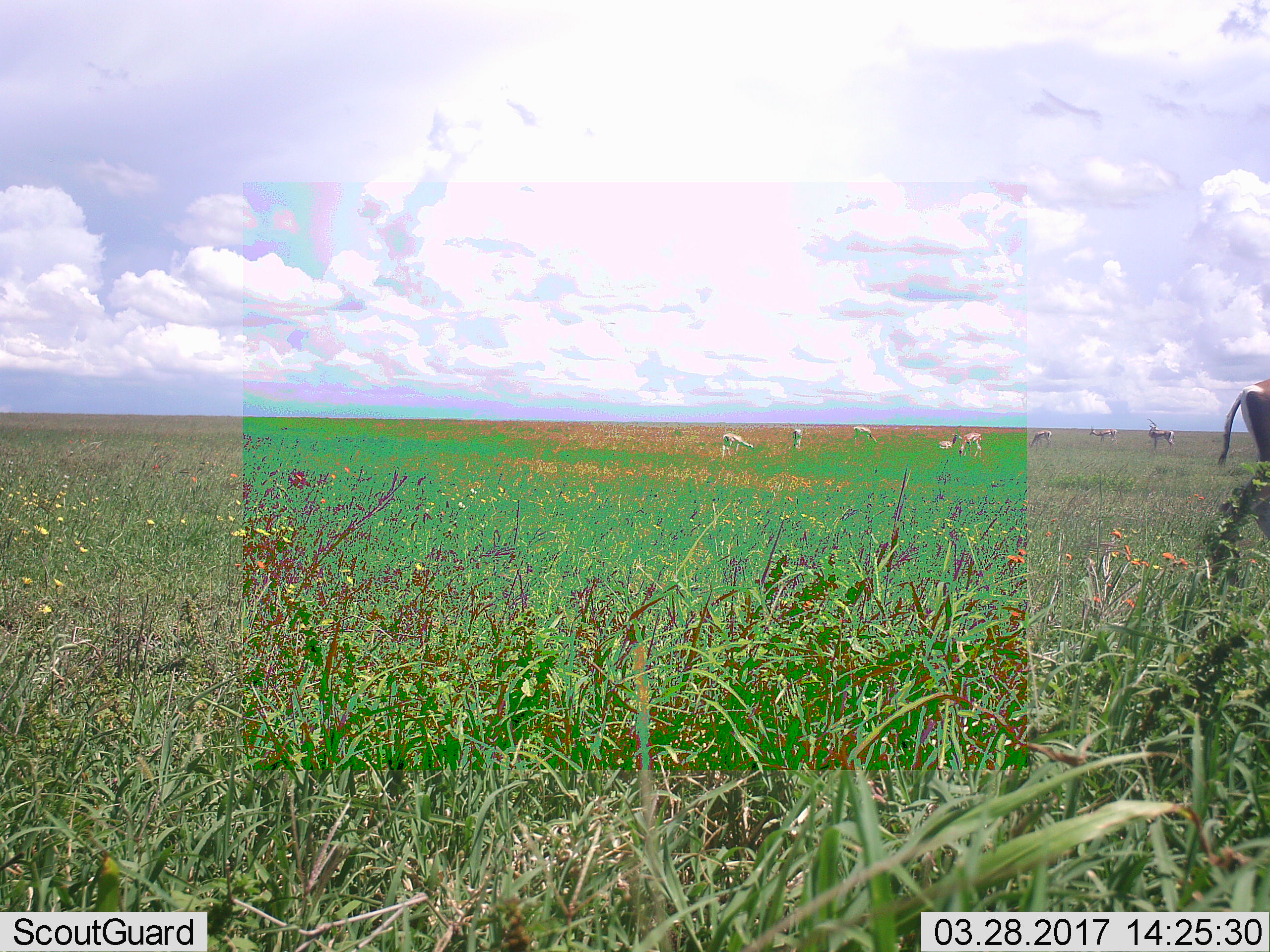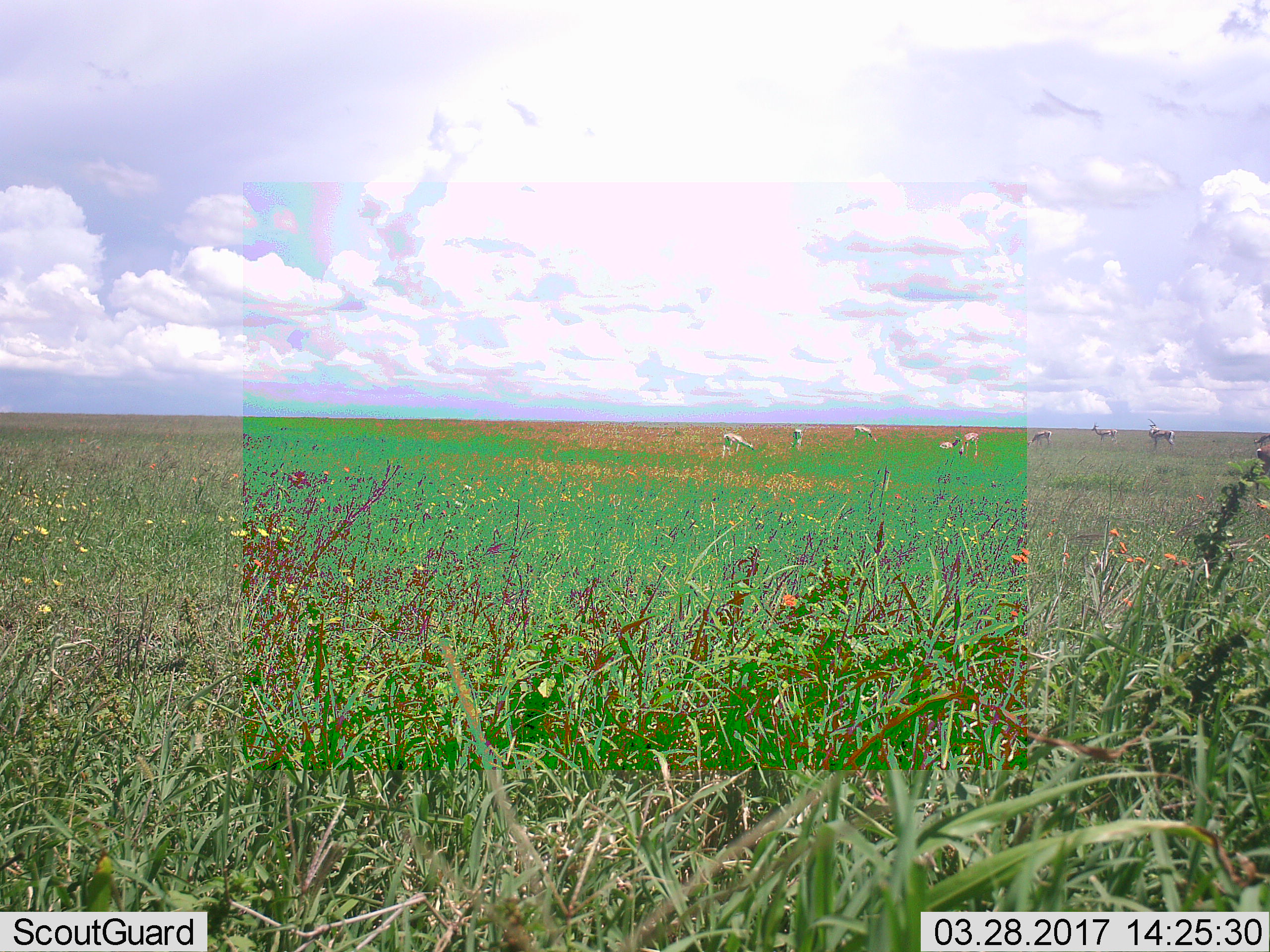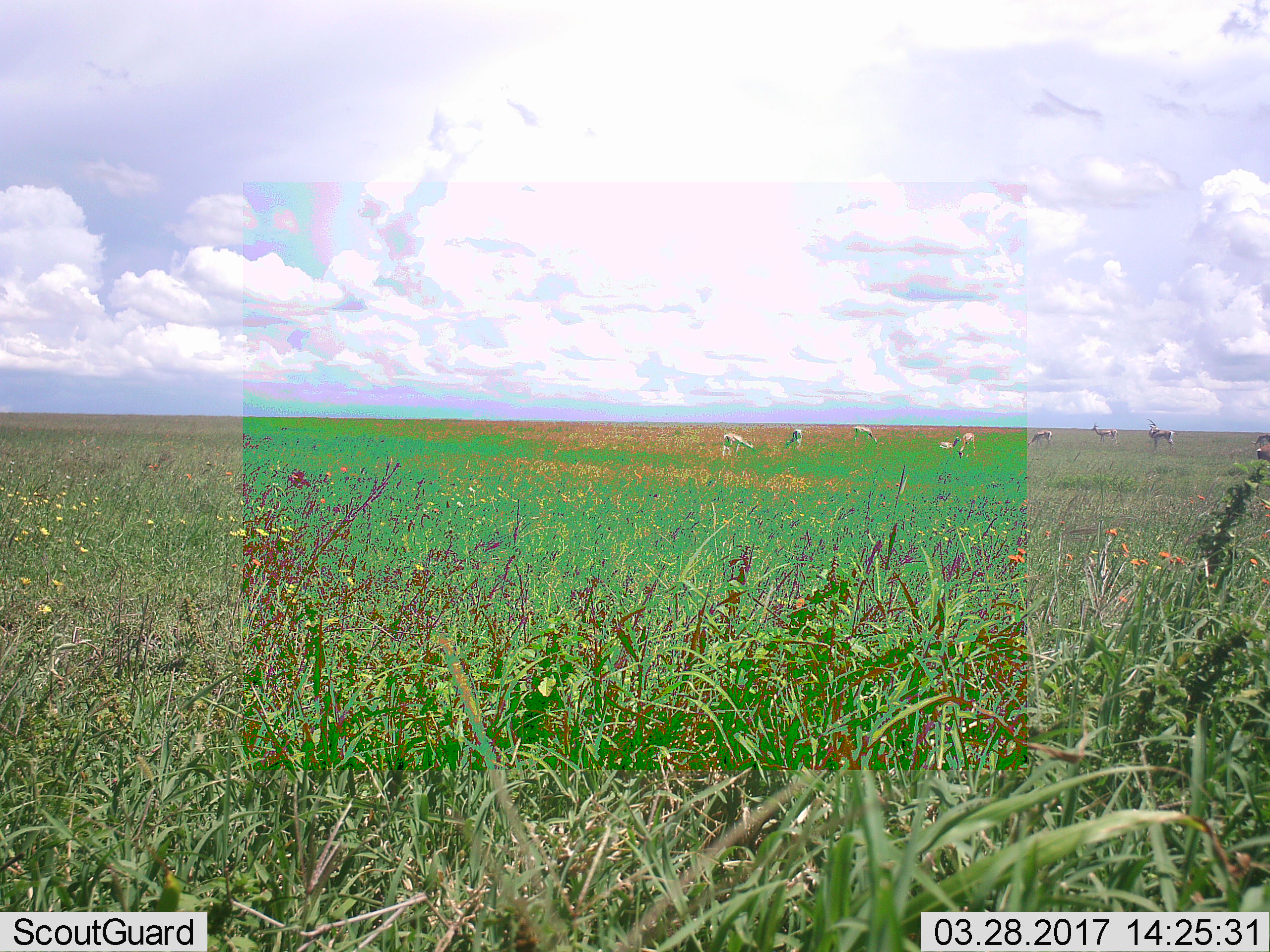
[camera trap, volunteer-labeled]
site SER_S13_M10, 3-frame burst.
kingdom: Animalia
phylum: Chordata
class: Mammalia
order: Artiodactyla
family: Bovidae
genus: Eudorcas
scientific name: Eudorcas thomsonii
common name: thomson's gazelle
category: gazellethomsons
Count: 9.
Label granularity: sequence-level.